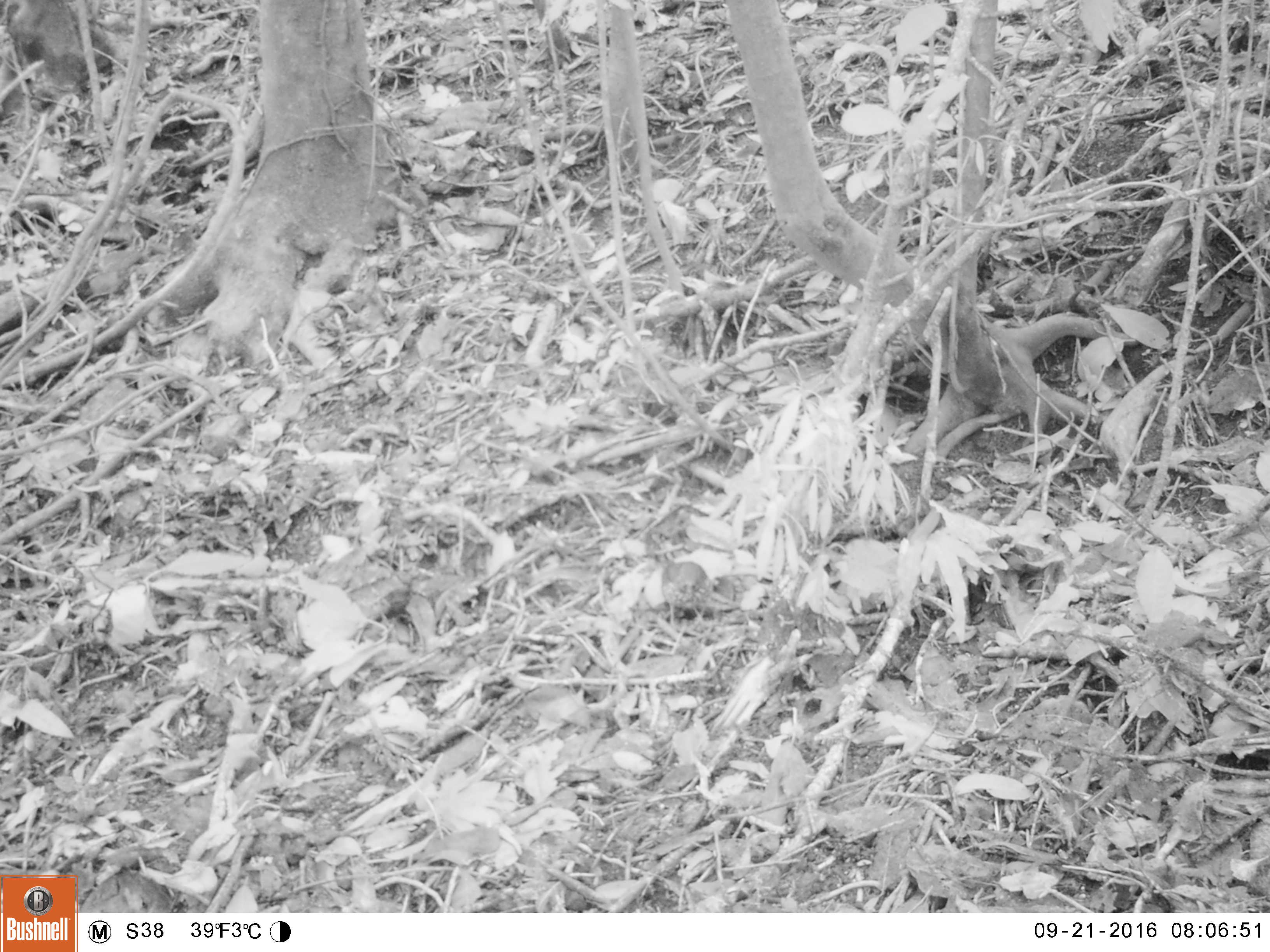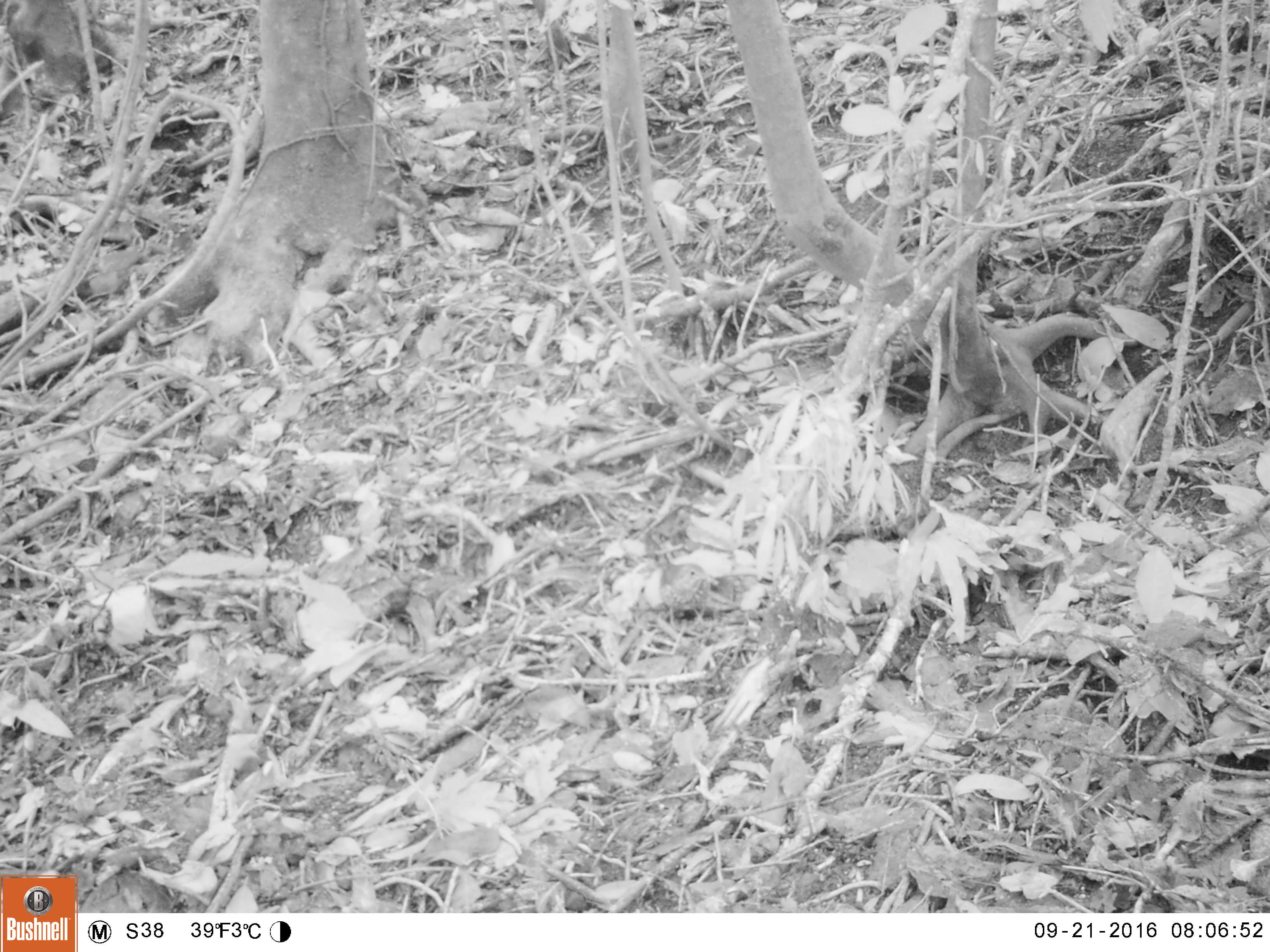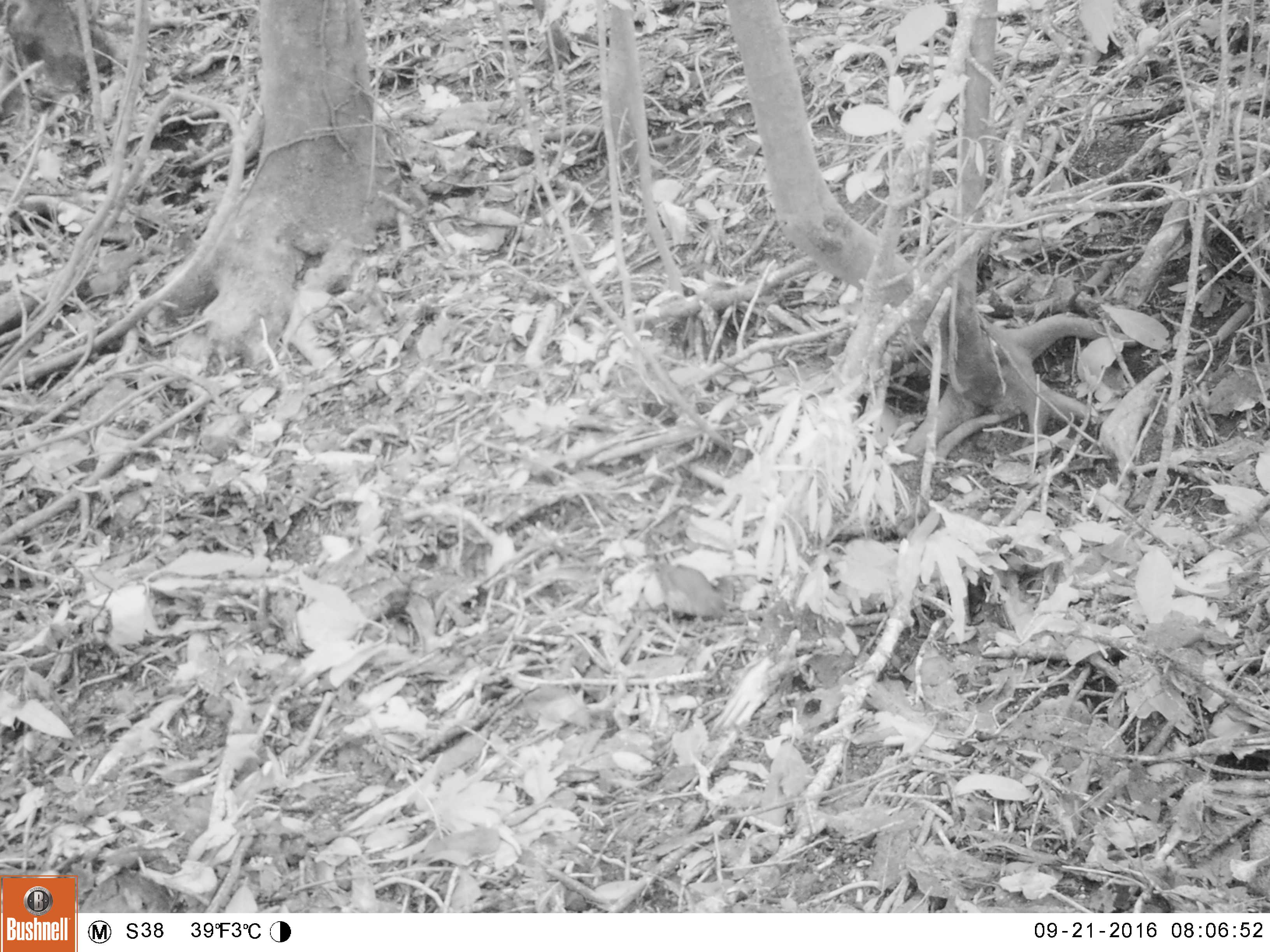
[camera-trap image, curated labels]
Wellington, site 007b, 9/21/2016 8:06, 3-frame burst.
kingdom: Animalia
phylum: Chordata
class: Aves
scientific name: Aves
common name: bird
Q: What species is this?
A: Bird (Aves).